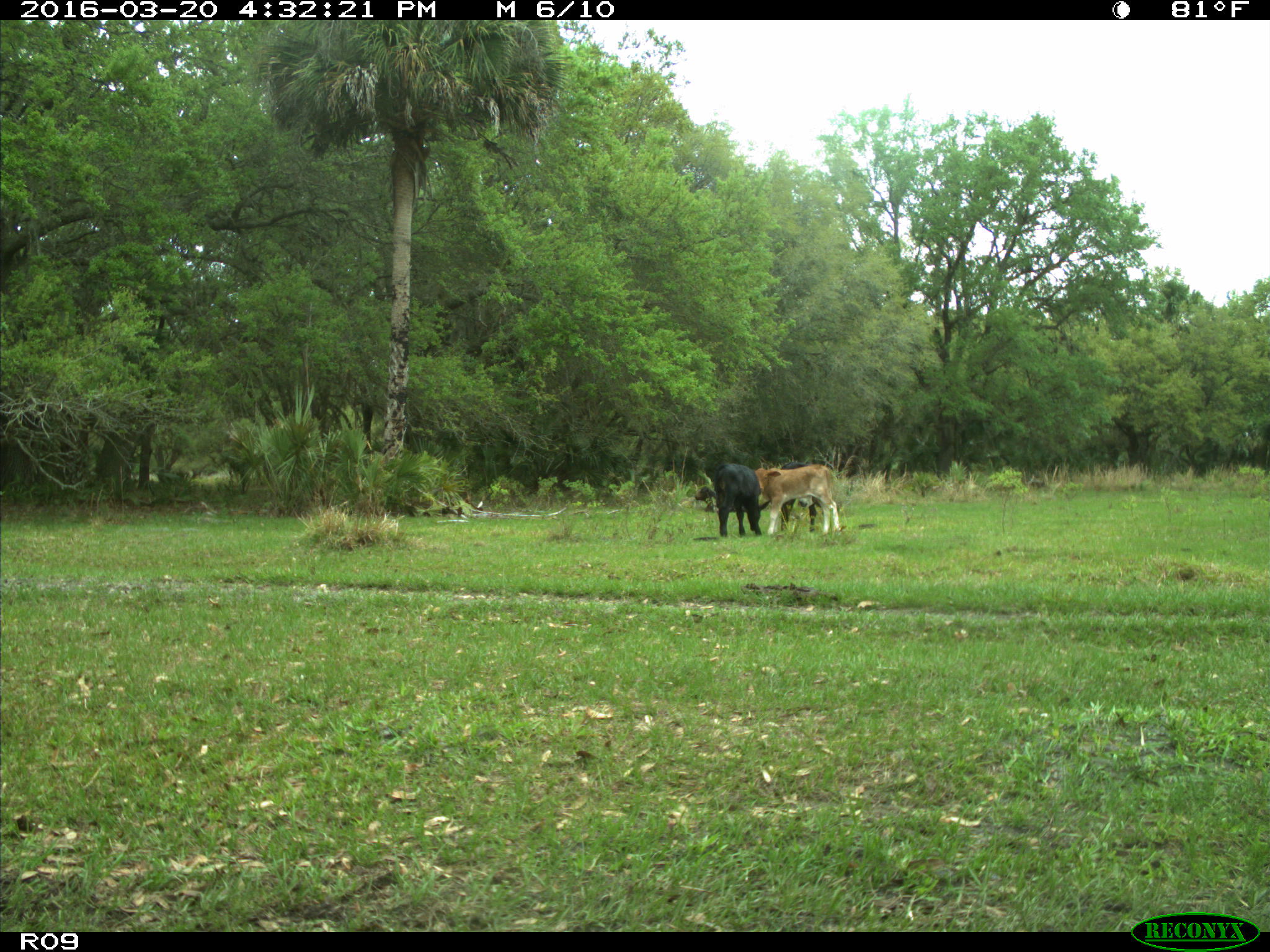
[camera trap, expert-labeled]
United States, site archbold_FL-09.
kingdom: Animalia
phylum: Chordata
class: Mammalia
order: Artiodactyla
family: Bovidae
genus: Bos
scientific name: Bos taurus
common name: domestic cow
Bos taurus (domestic cow).